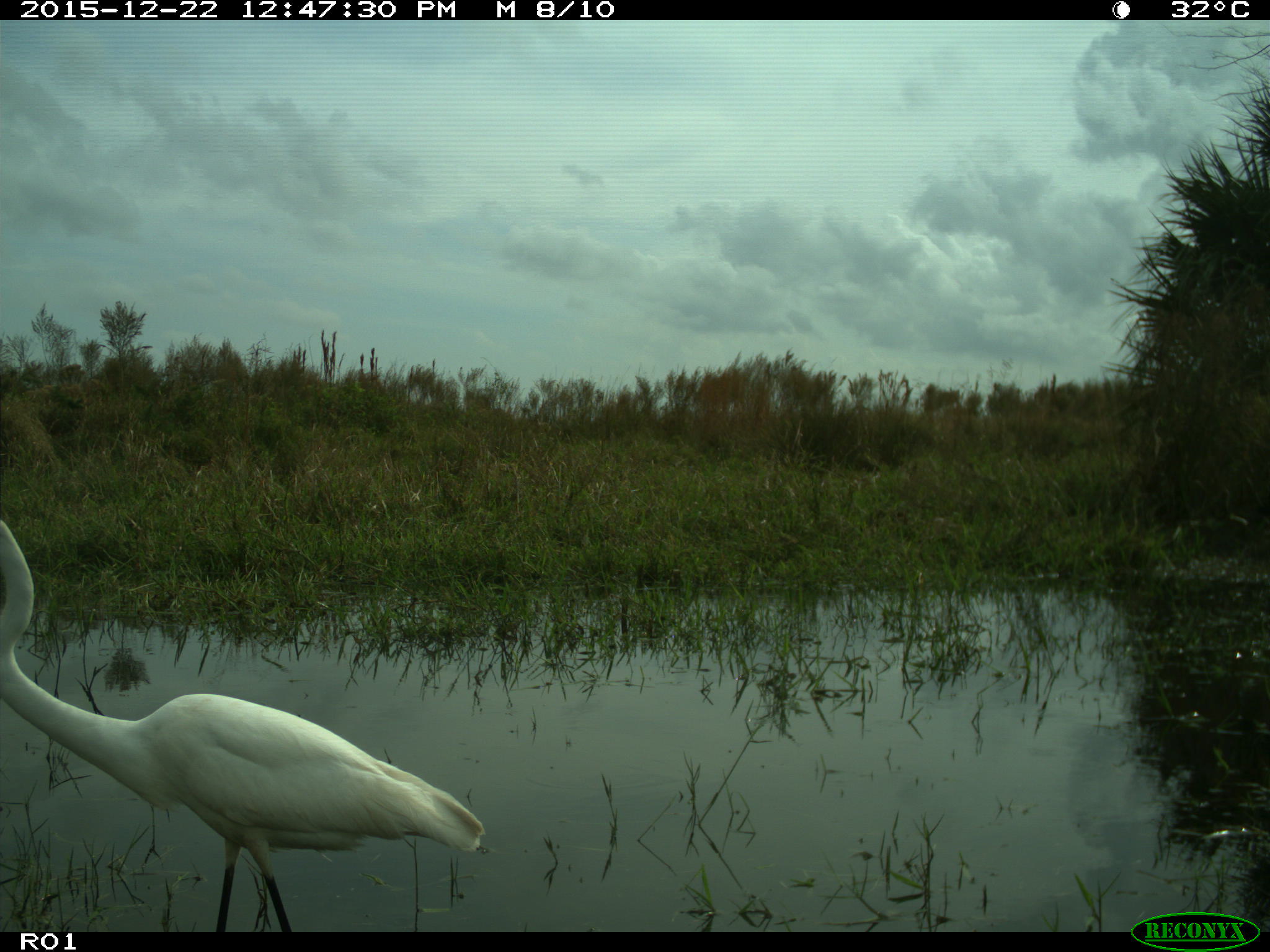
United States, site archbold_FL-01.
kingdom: Animalia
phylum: Chordata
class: Aves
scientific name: Aves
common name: birds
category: unidentified bird